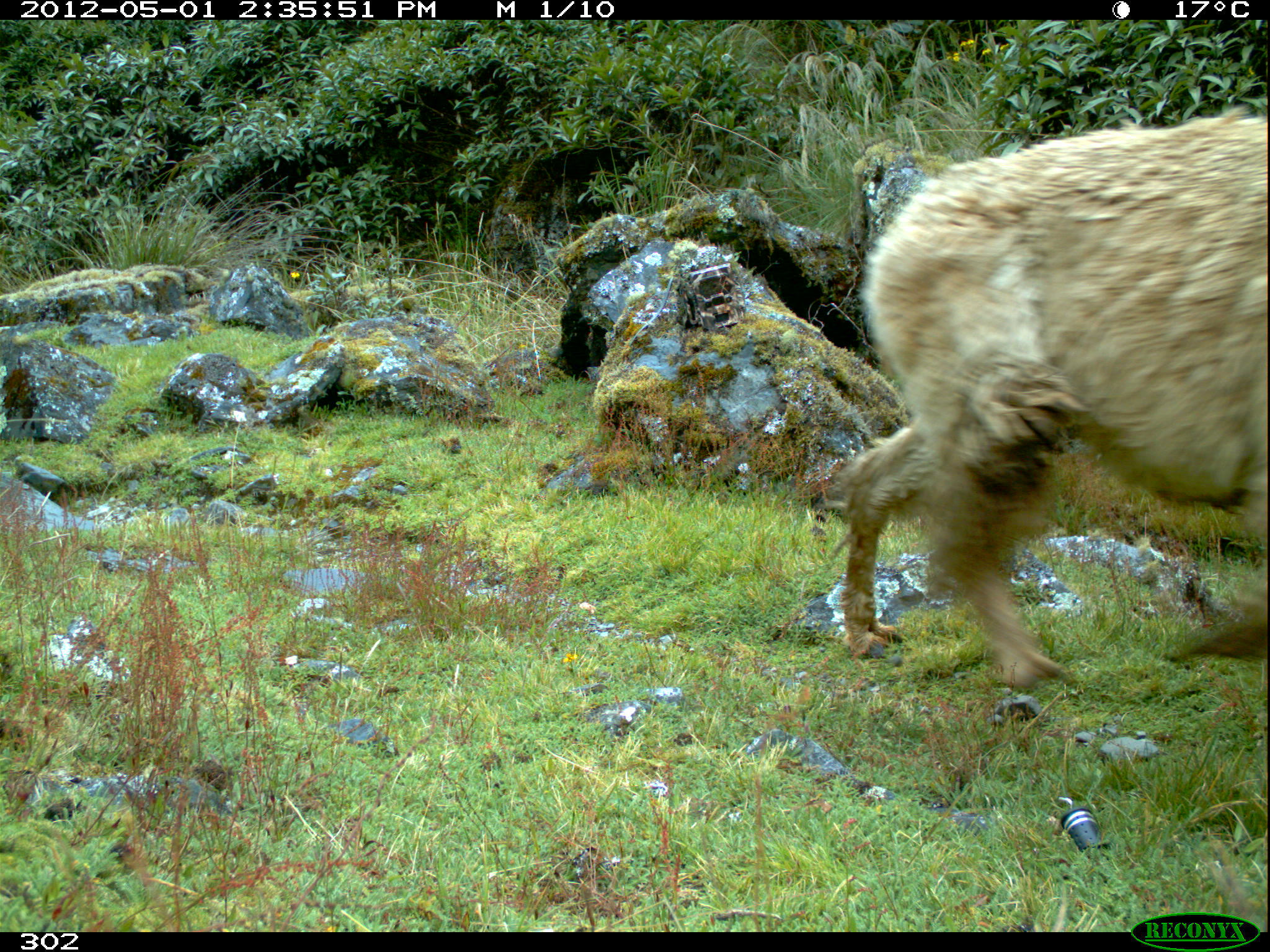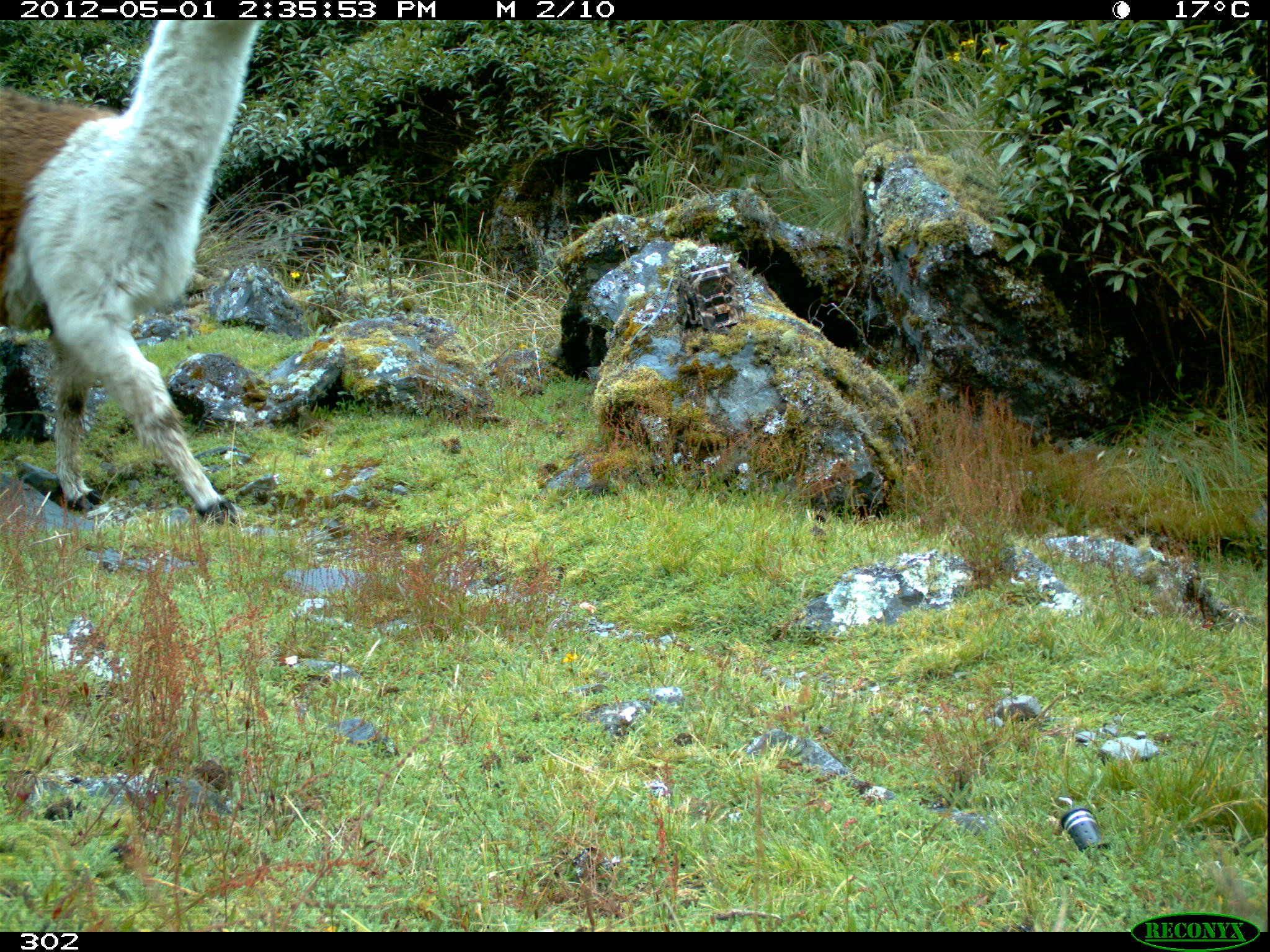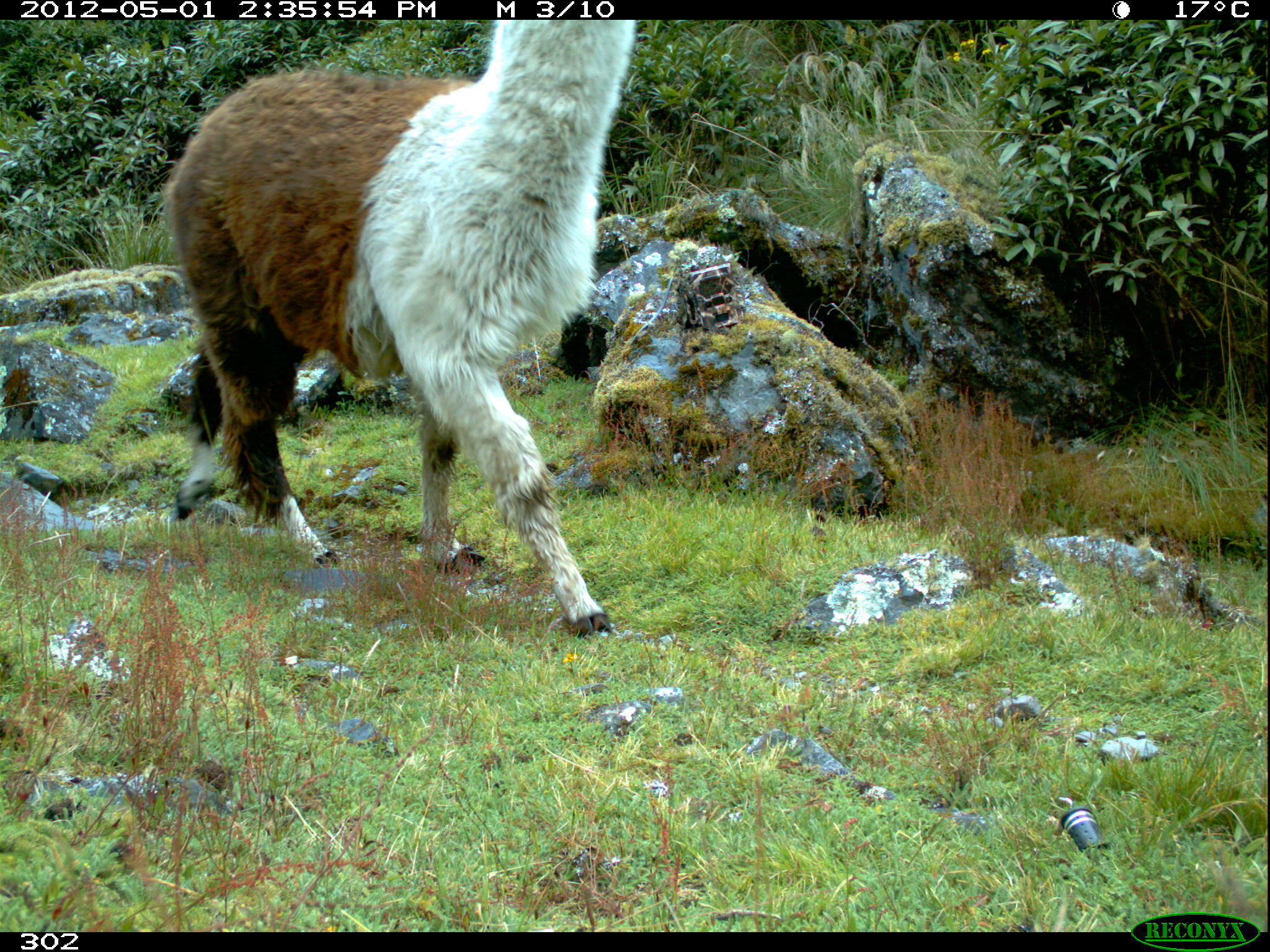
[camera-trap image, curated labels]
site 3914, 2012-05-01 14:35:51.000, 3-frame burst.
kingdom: Animalia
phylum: Chordata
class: Mammalia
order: Artiodactyla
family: Camelidae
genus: Vicugna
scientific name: Vicugna pacos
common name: alpaca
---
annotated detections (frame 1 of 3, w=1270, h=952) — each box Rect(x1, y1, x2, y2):
vicugna pacos: Rect(815, 100, 1267, 690)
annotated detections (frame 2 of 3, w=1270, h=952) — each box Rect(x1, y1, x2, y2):
vicugna pacos: Rect(0, 19, 268, 524)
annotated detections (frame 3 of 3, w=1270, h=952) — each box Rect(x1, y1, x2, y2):
vicugna pacos: Rect(154, 20, 636, 634)